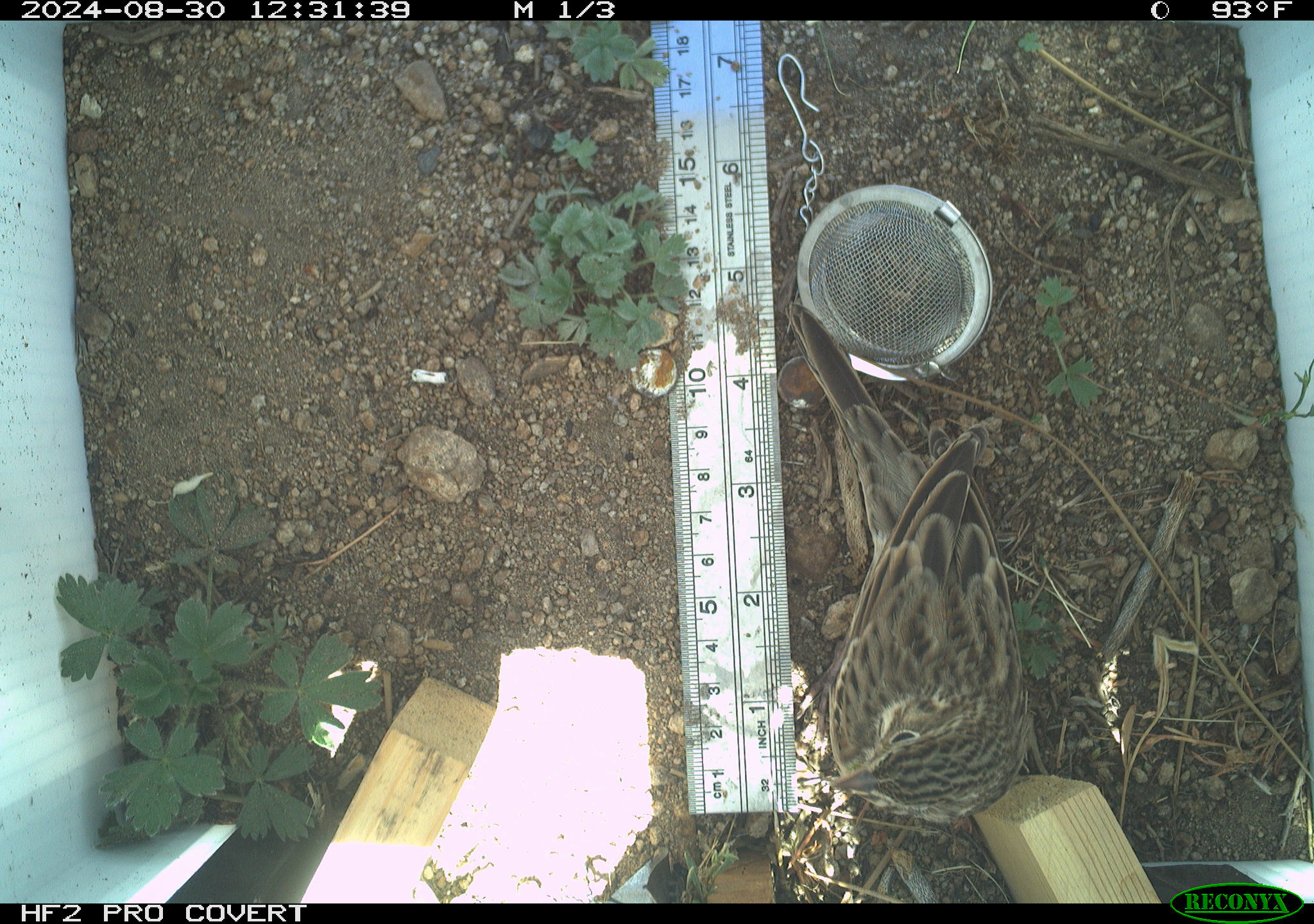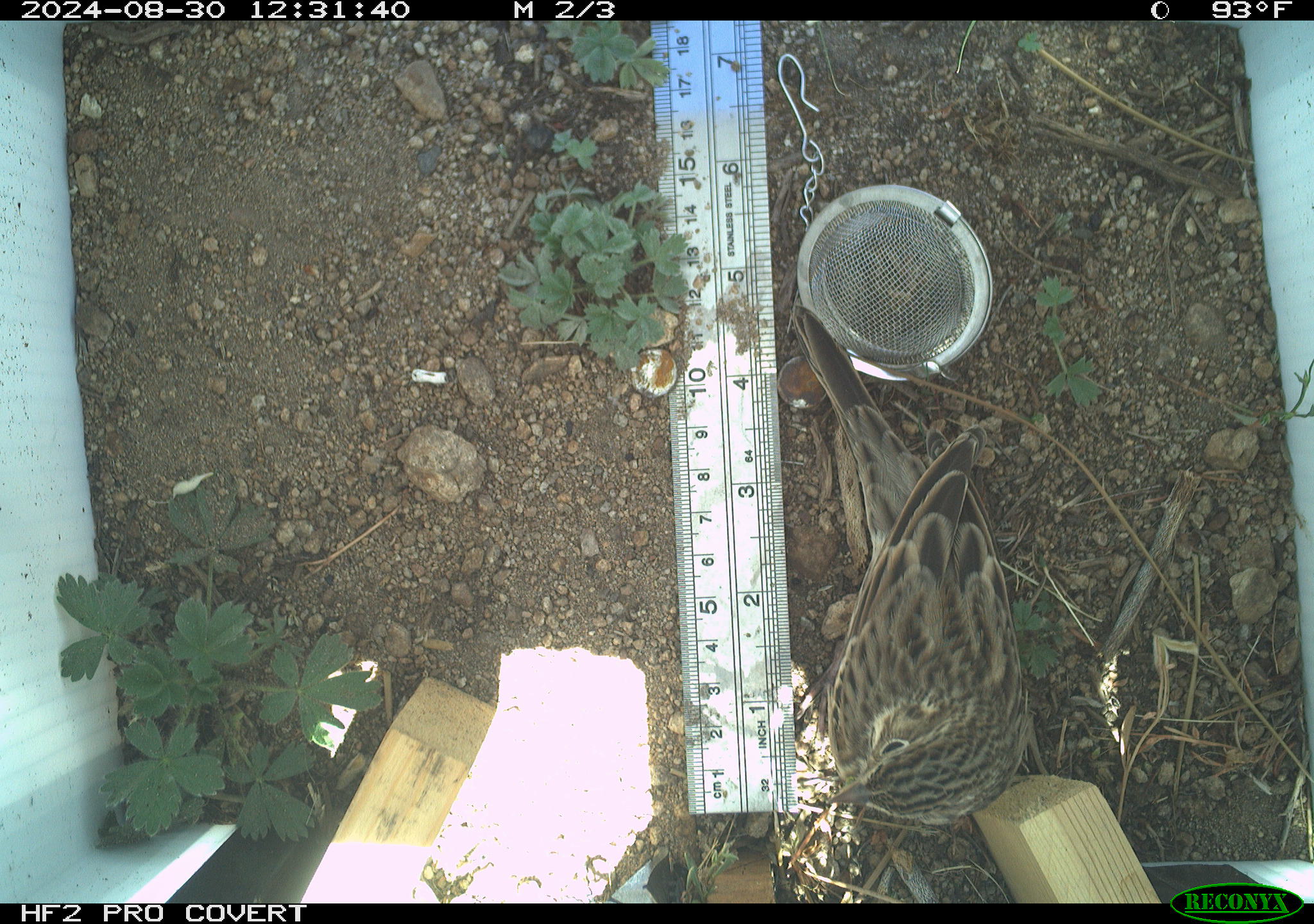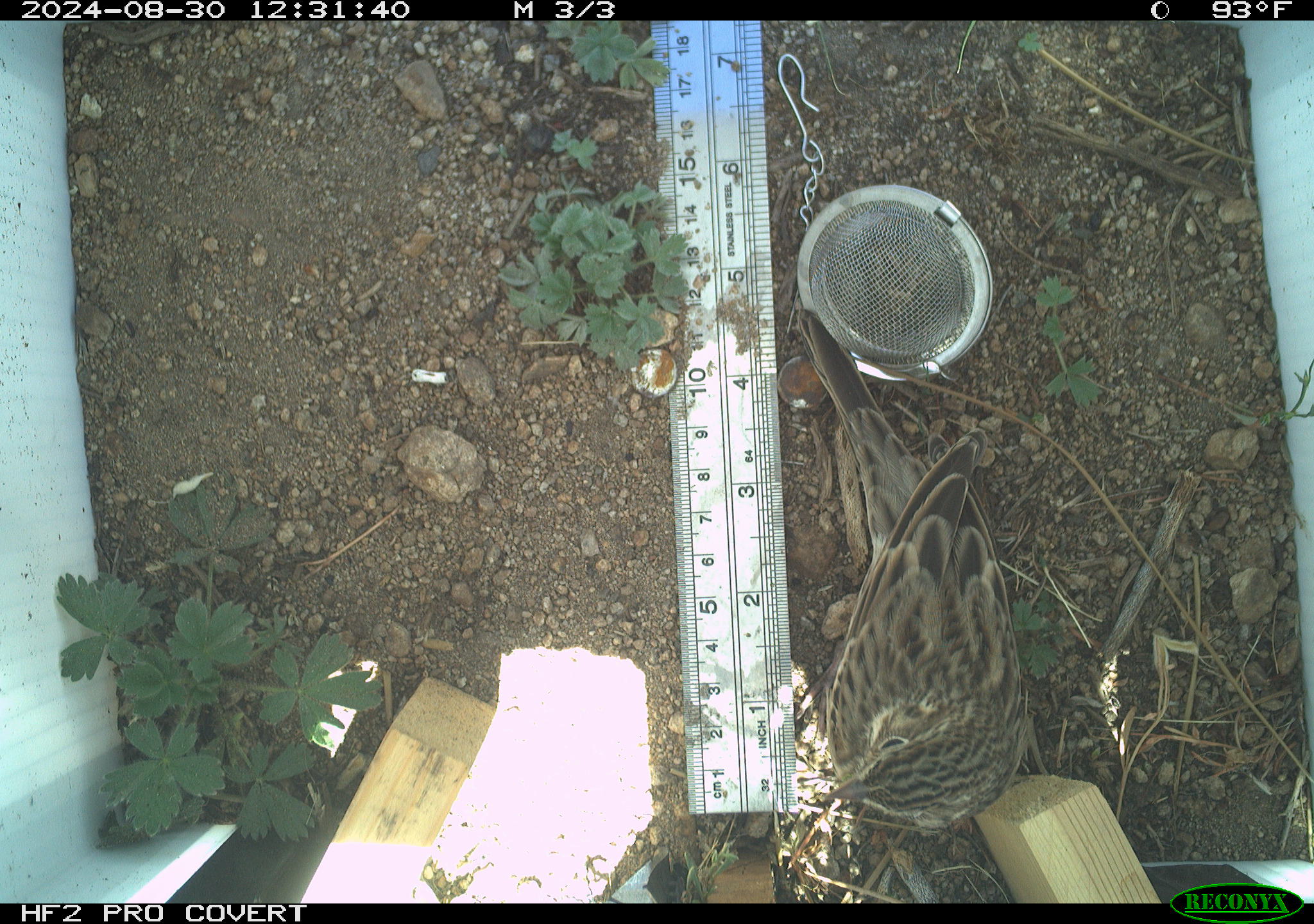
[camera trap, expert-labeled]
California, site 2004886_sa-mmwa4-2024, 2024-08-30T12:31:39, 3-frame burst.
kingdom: Animalia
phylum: Chordata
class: Aves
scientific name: Aves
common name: bird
Bird (Aves).